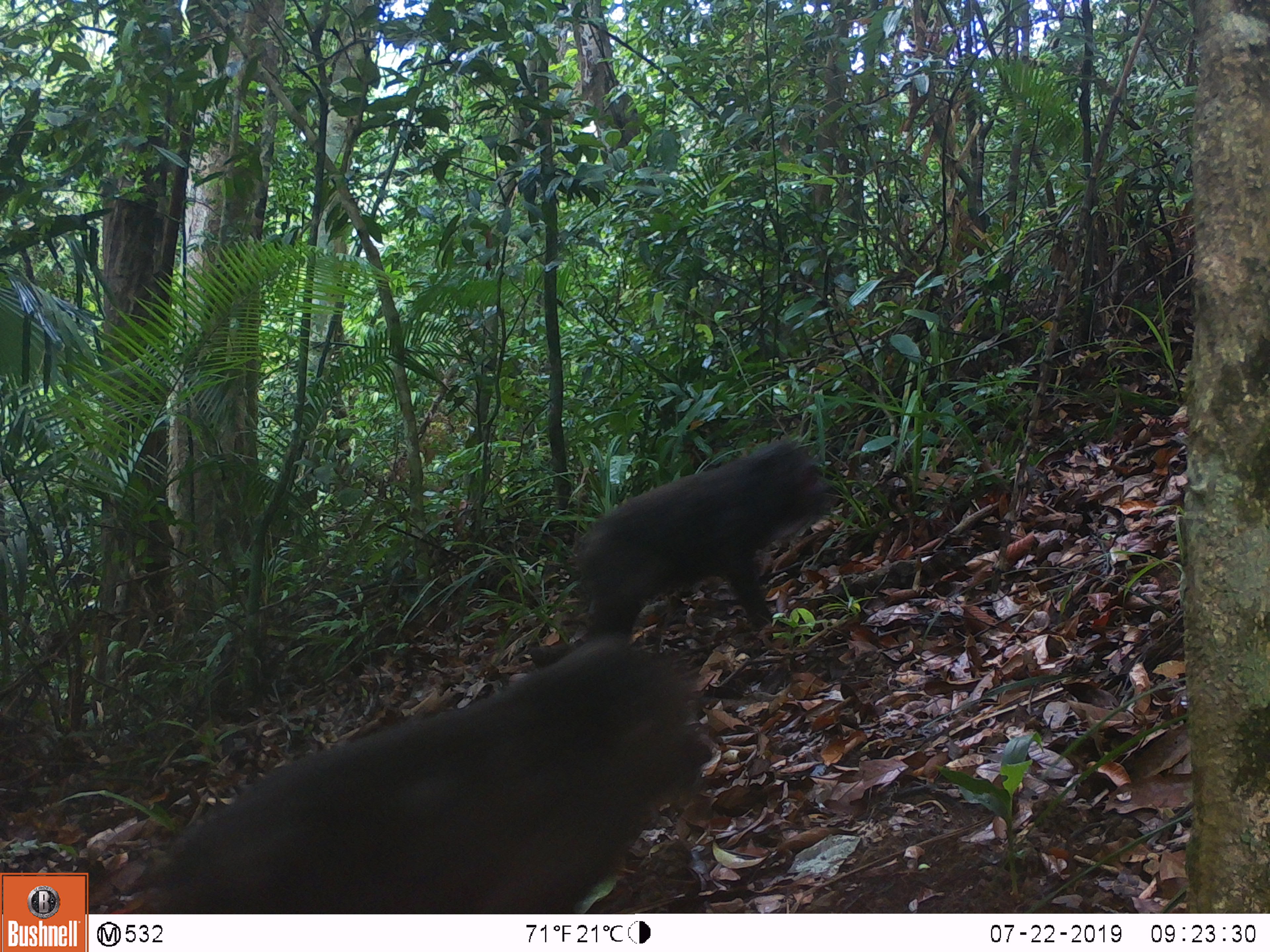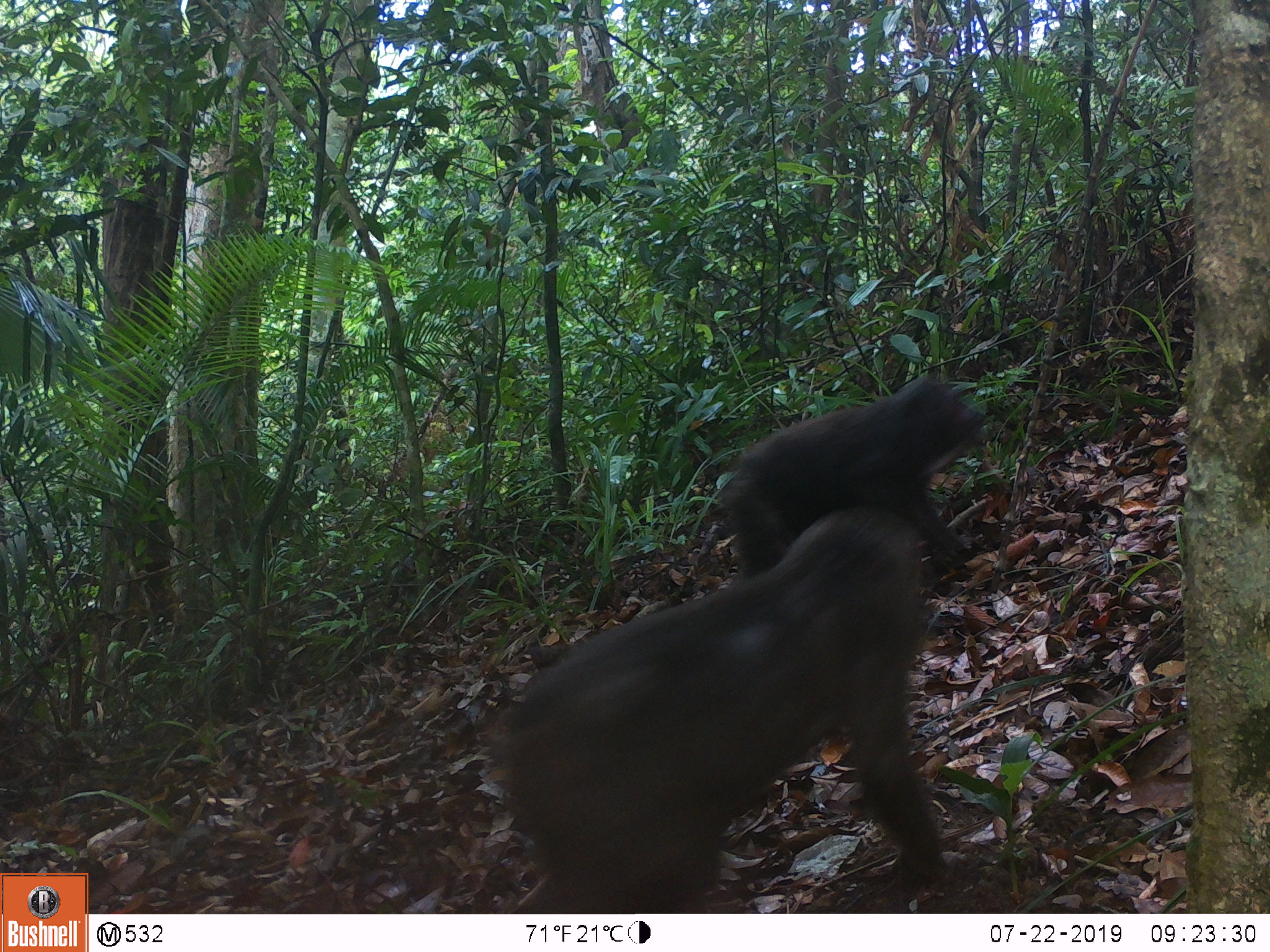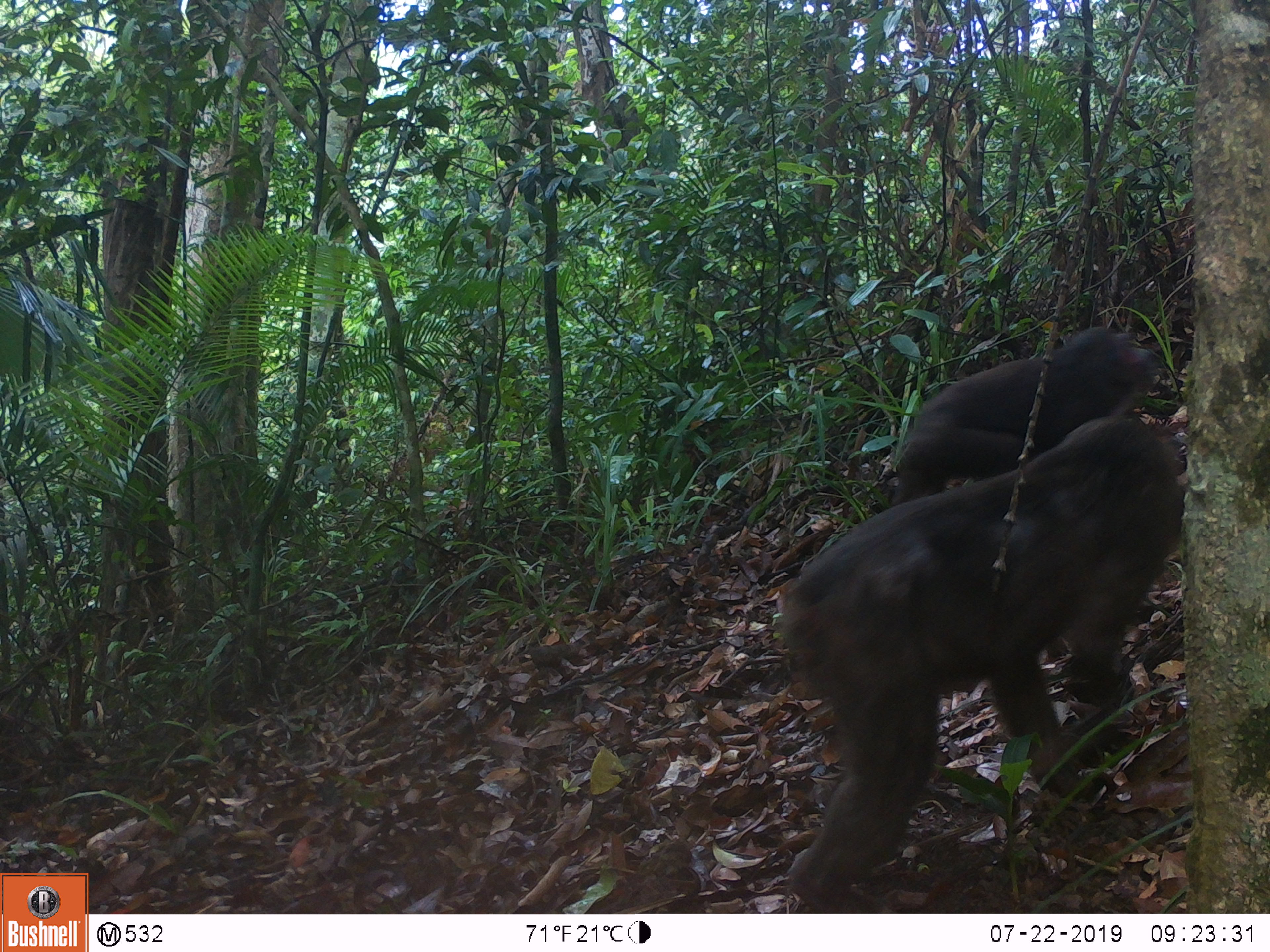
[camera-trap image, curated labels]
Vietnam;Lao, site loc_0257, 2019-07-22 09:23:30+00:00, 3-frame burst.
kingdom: Animalia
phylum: Chordata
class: Mammalia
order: Primates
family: Cercopithecidae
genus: Macaca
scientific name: Macaca arctoides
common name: stump-tailed macaque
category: stump tailed macaque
Stump tailed macaque (stump-tailed macaque) (Macaca arctoides). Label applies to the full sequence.